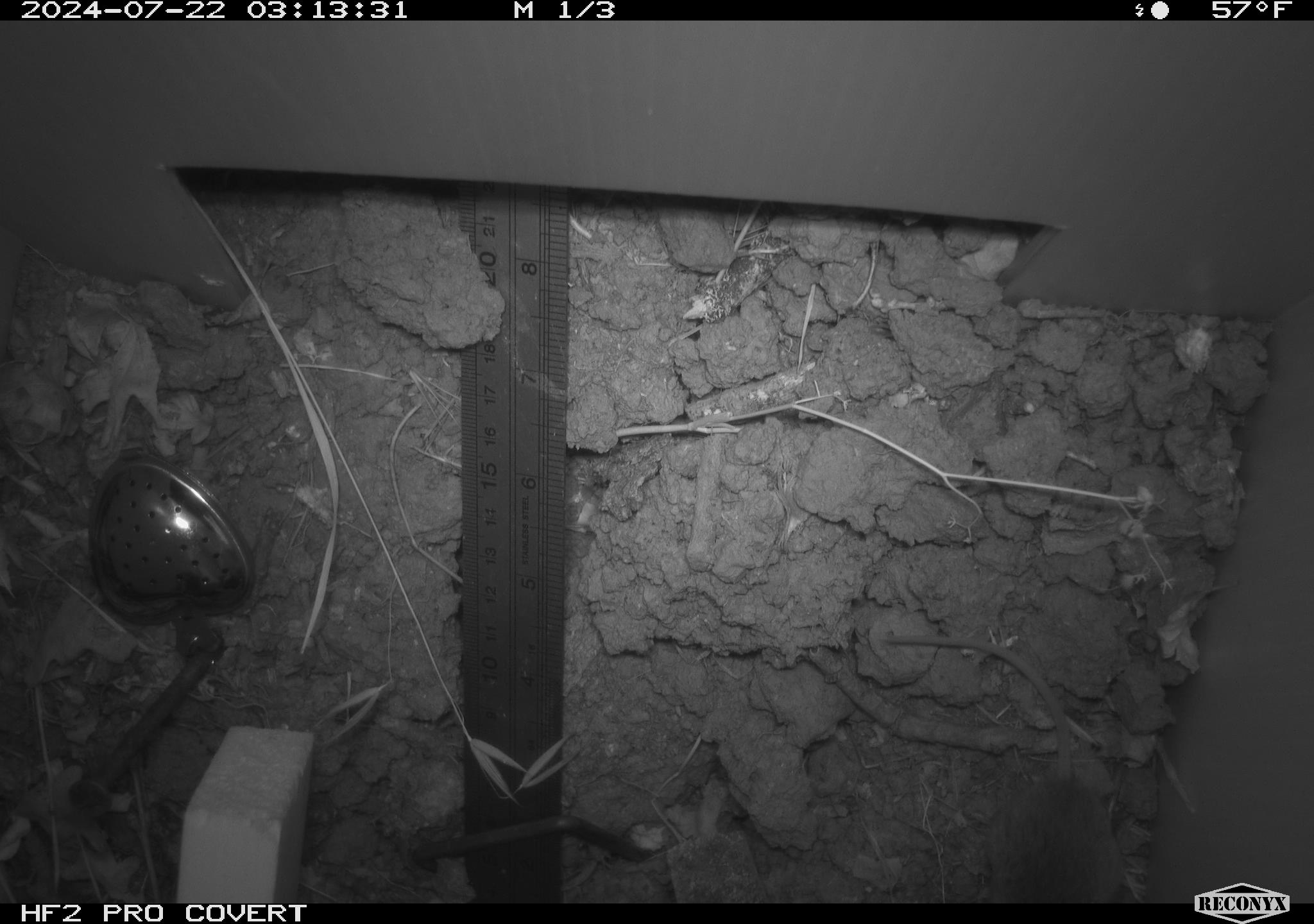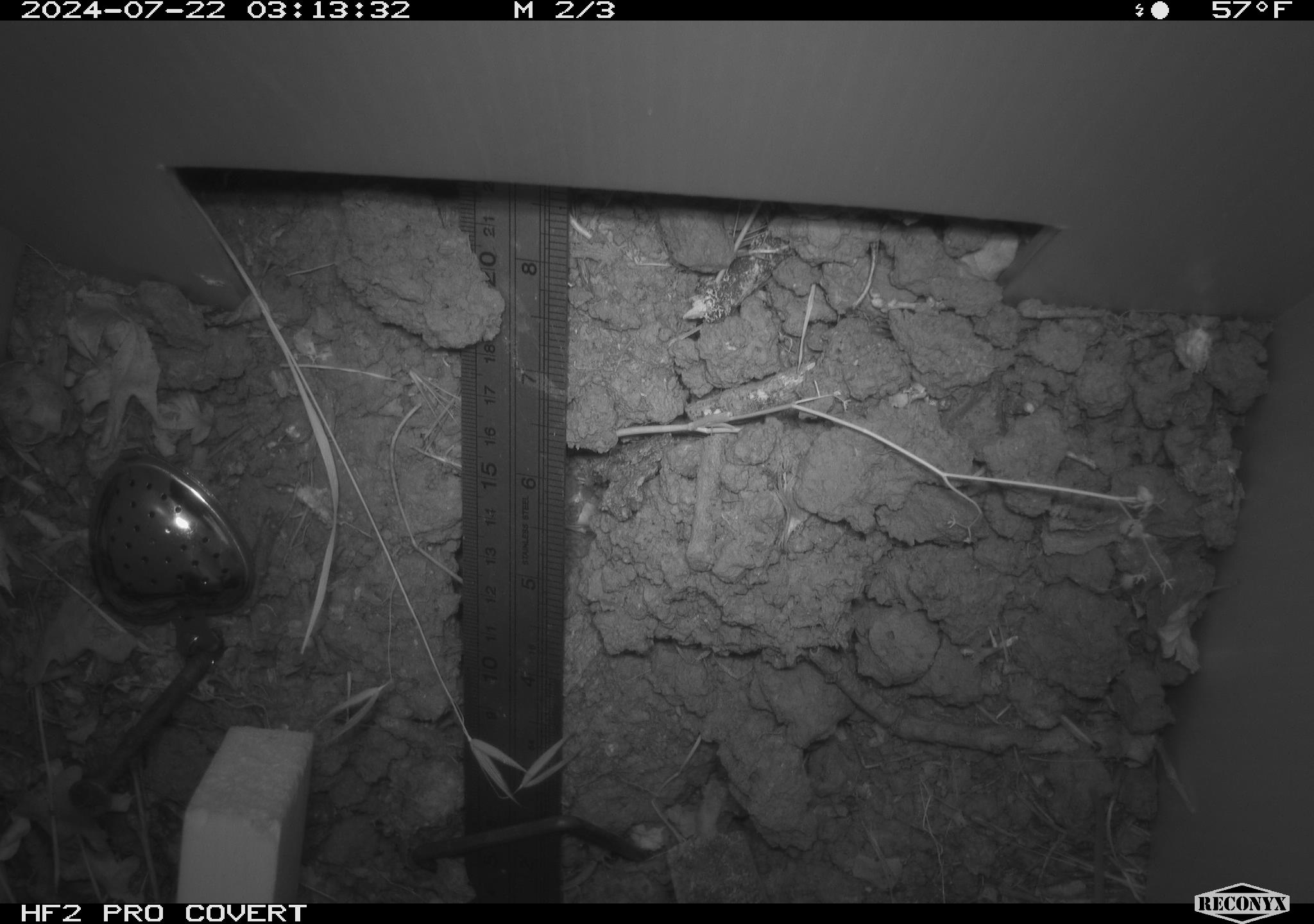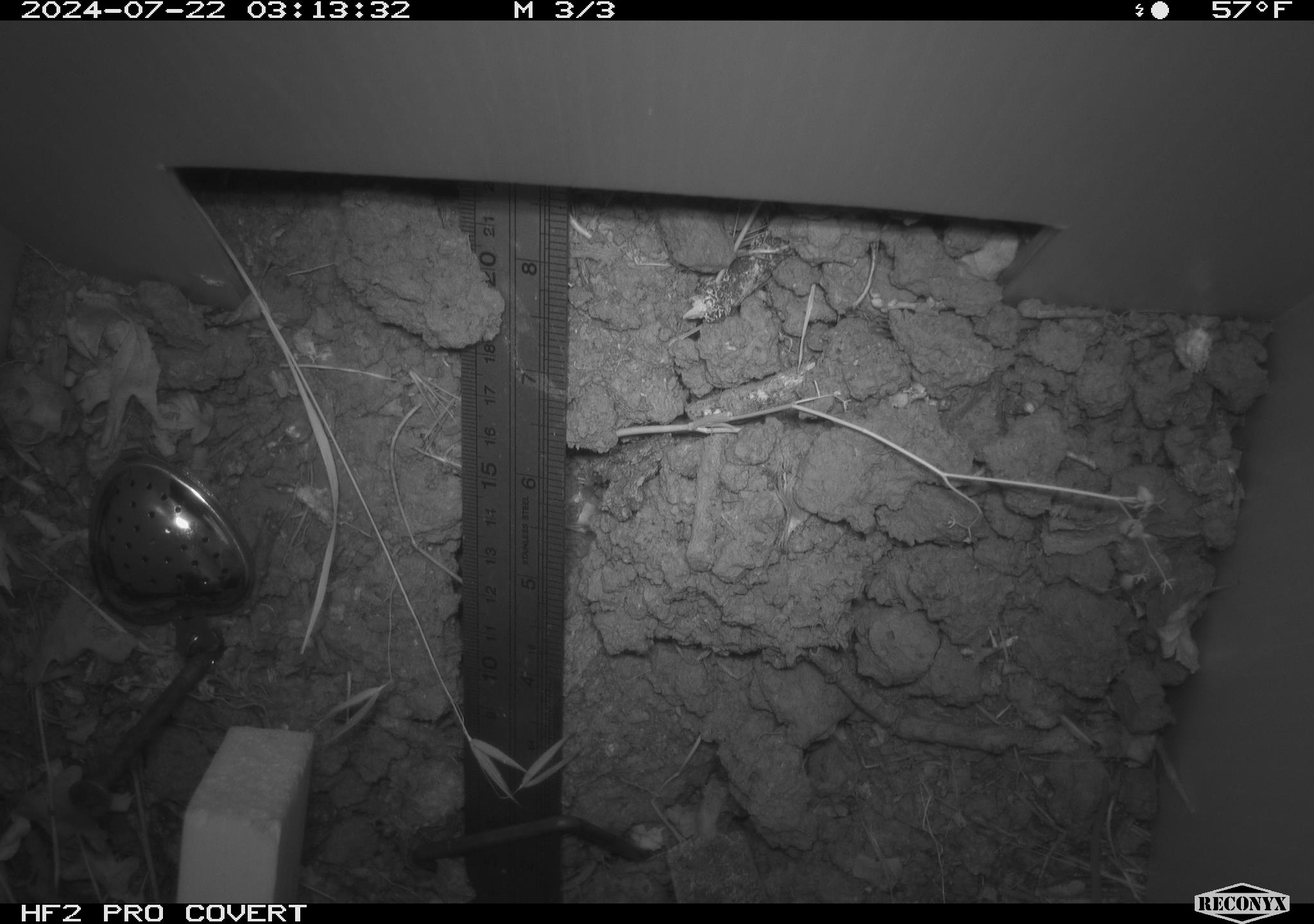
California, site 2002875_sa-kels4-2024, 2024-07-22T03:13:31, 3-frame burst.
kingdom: Animalia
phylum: Chordata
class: Mammalia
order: Rodentia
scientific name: Rodentia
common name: rodent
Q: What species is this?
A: Rodent (Rodentia).